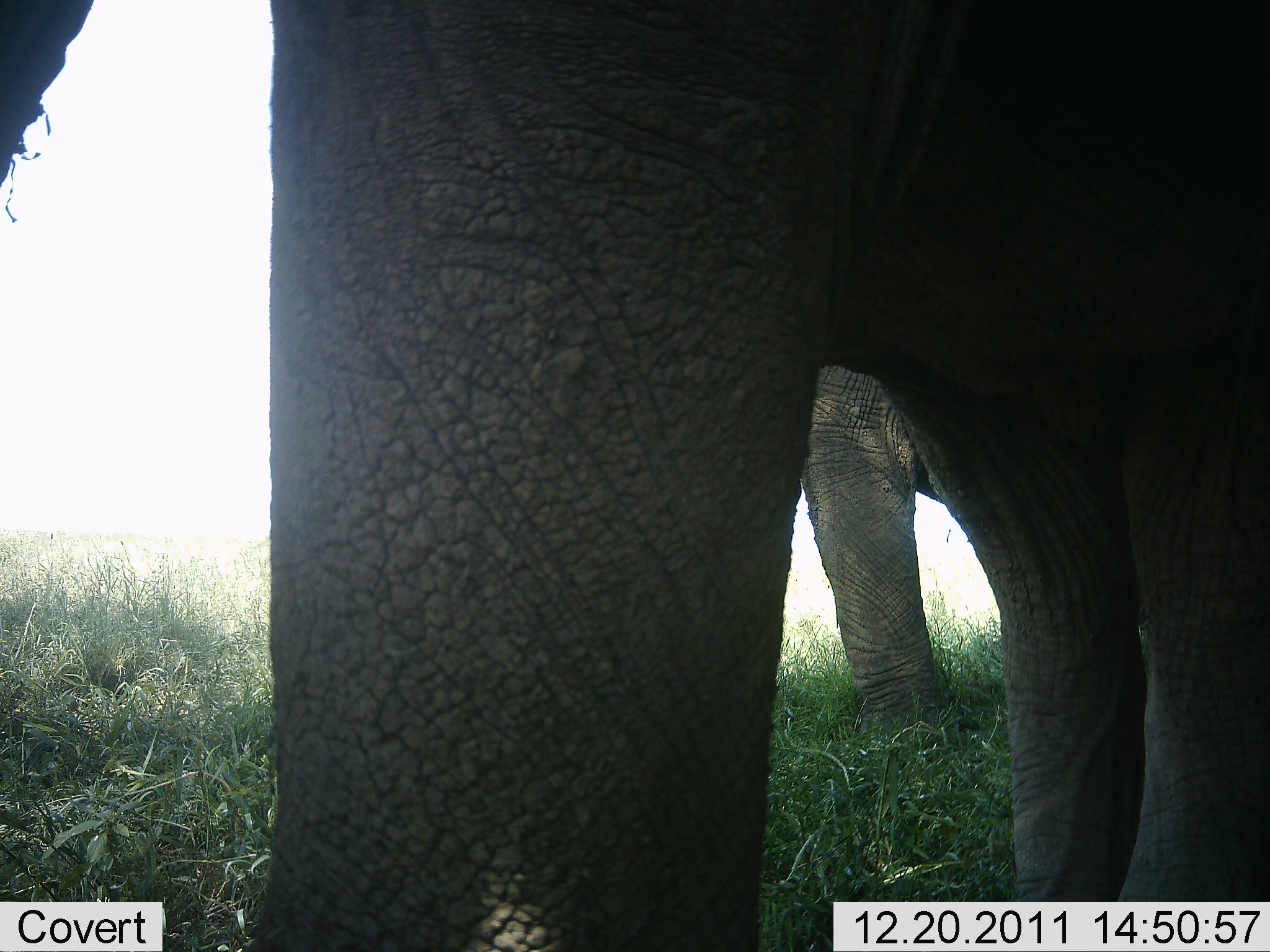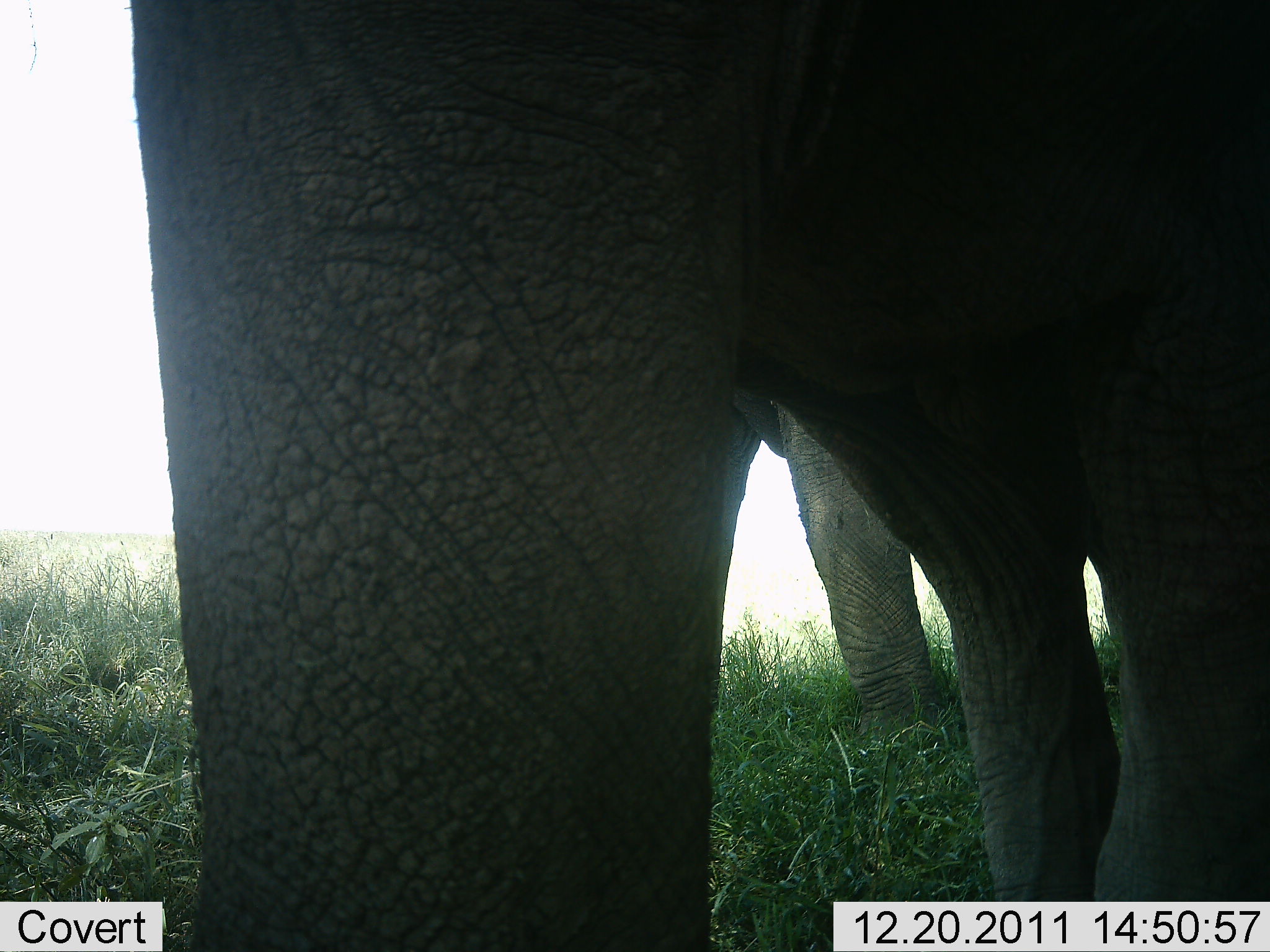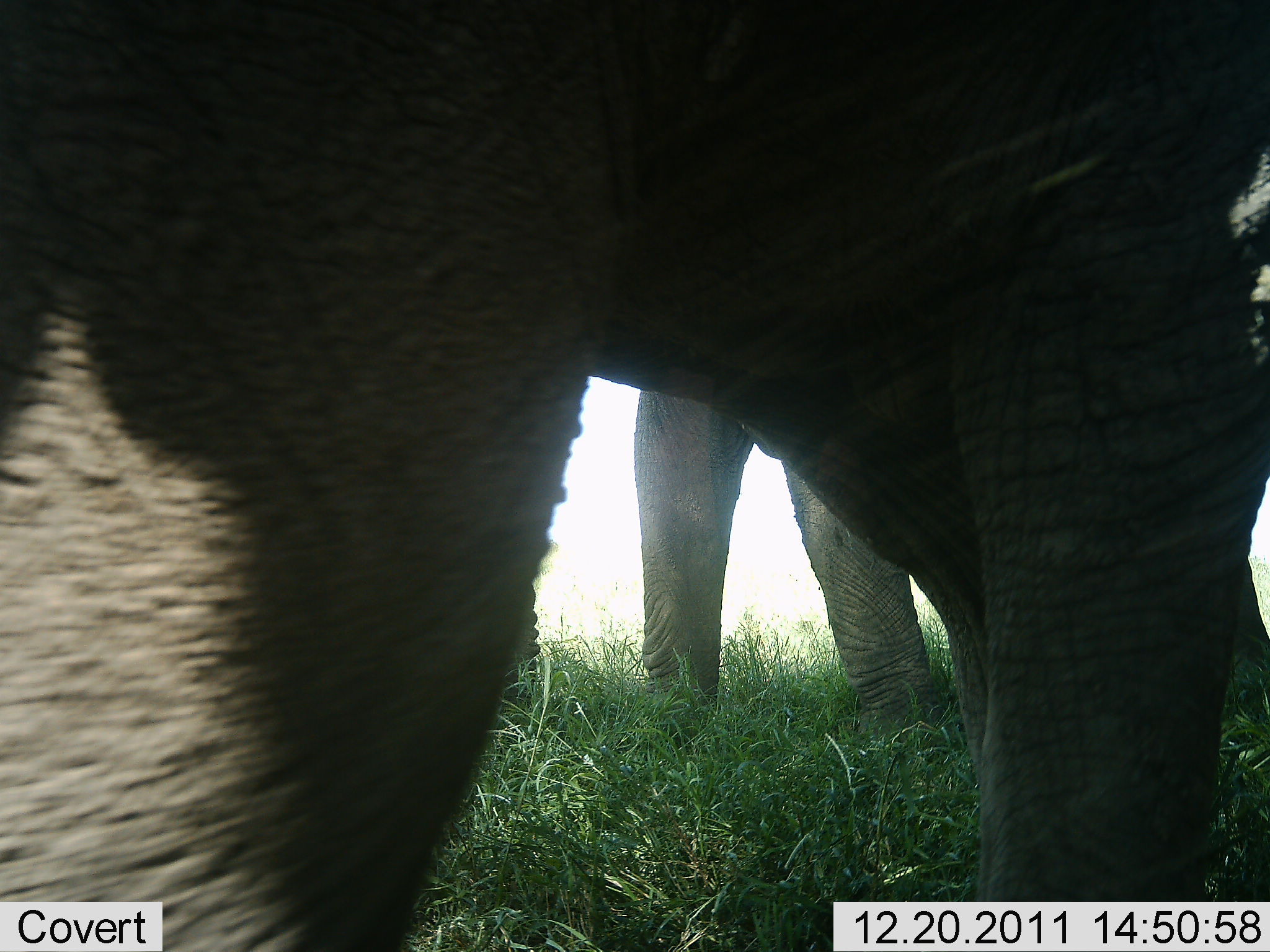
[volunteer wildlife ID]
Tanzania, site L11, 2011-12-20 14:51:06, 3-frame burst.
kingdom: Animalia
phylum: Chordata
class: Mammalia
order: Proboscidea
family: Elephantidae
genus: Loxodonta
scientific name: Loxodonta africana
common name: african bush elephant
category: elephant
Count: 2.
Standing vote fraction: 75%.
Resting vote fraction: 0%.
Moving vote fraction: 58%.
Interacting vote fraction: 8%.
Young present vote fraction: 0%.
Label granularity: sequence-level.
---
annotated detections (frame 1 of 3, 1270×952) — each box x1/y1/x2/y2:
animal: 0/1/1269/952; 732/278/1270/780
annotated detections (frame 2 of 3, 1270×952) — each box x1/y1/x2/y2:
animal: 125/1/1269/952; 647/320/1270/785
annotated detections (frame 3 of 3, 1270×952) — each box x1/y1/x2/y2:
animal: 0/1/1269/952; 633/347/1270/768